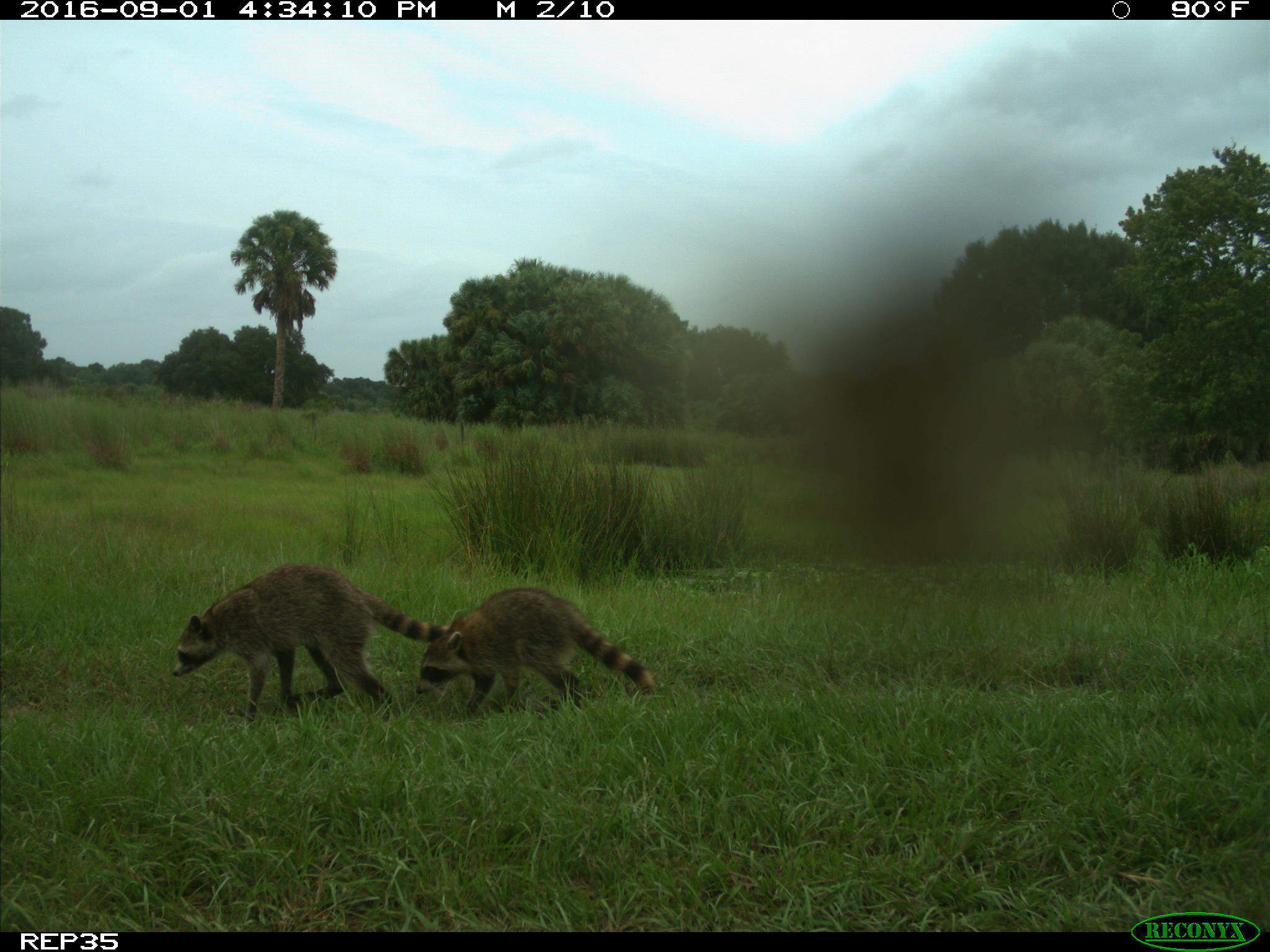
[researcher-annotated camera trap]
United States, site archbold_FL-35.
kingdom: Animalia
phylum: Chordata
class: Mammalia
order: Carnivora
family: Procyonidae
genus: Procyon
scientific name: Procyon lotor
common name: common raccoon